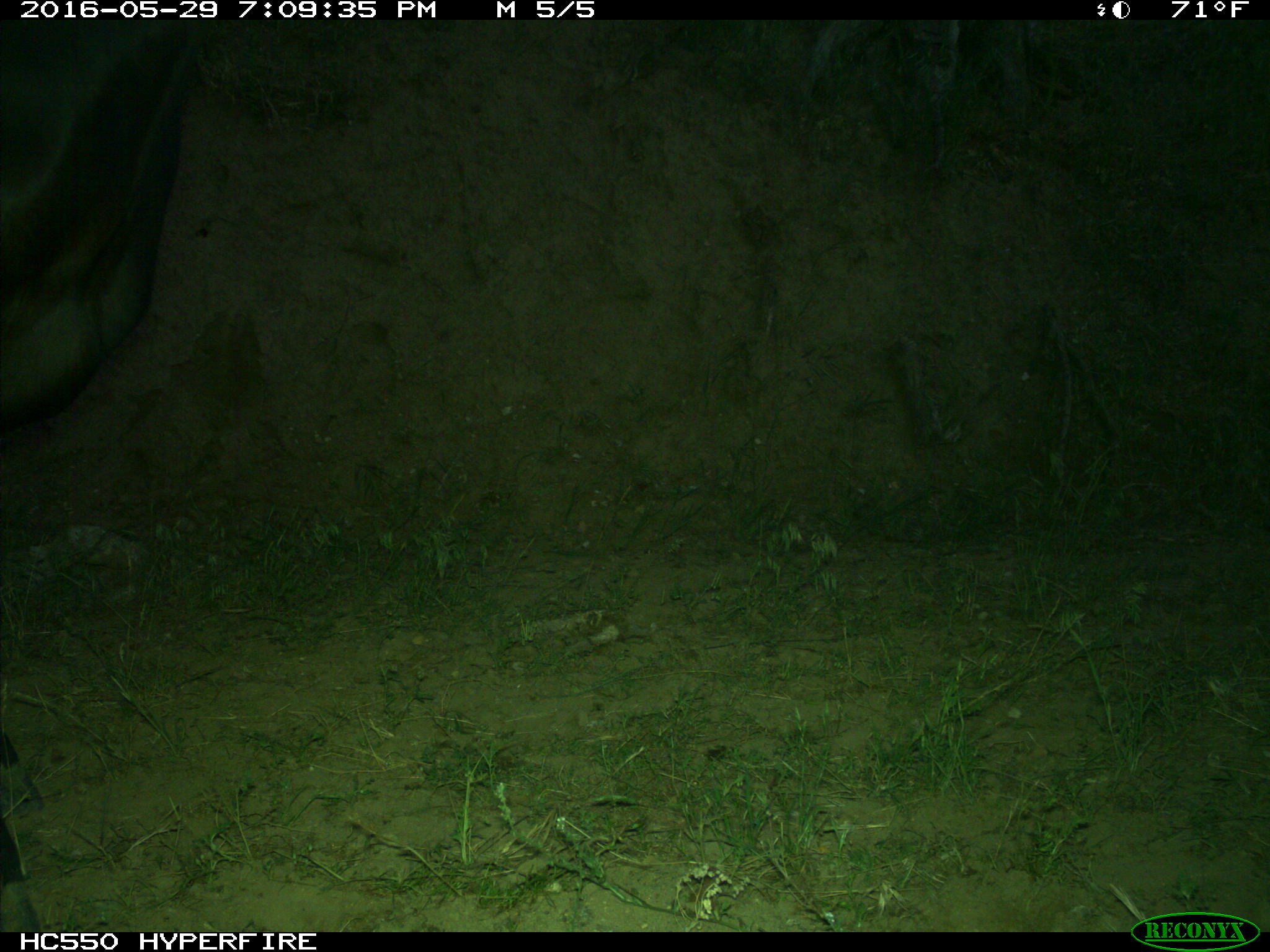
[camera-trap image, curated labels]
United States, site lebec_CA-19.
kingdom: Animalia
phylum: Chordata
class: Mammalia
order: Artiodactyla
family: Bovidae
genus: Bos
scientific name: Bos taurus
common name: domestic cow